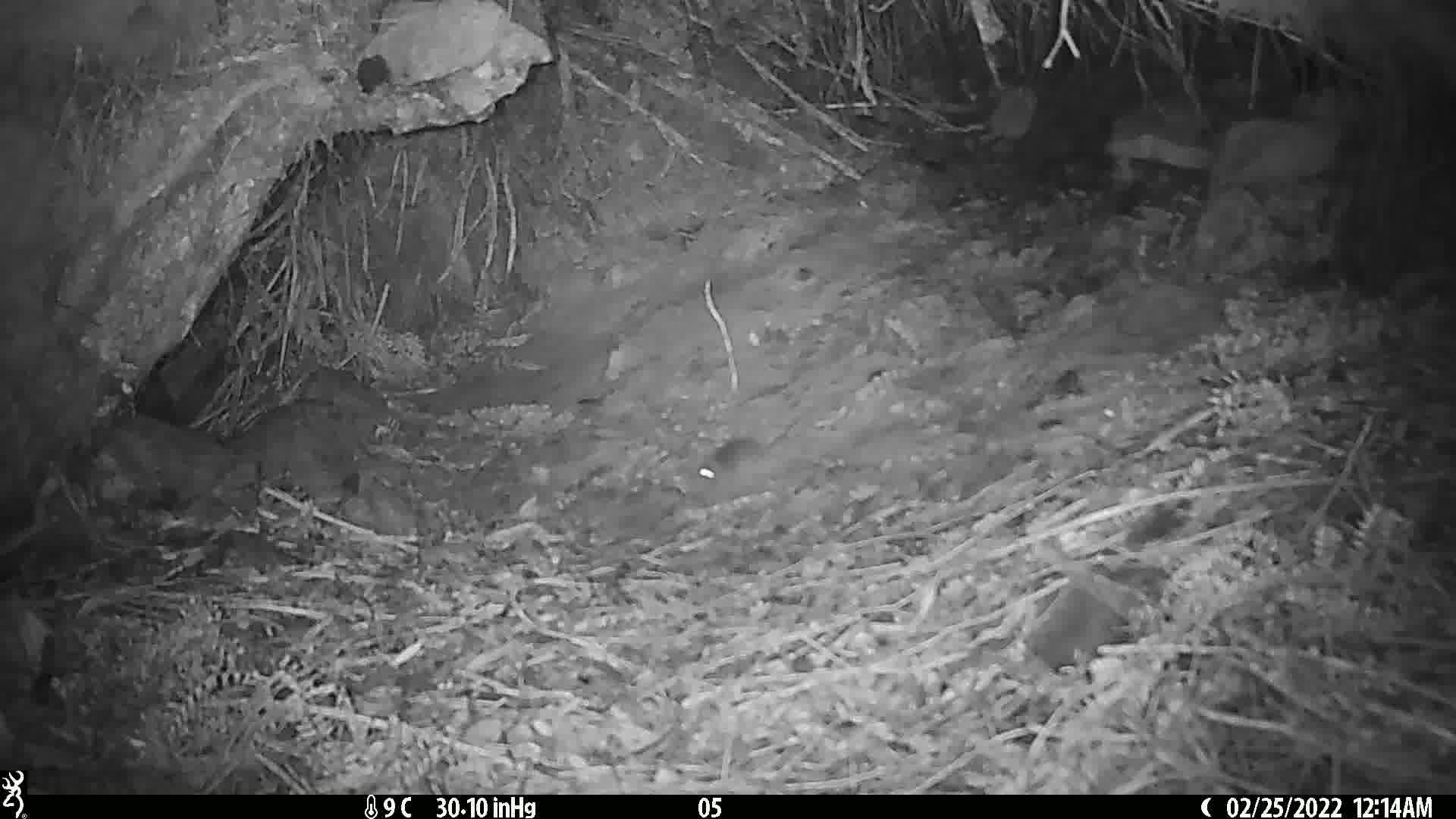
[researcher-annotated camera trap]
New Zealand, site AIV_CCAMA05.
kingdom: Animalia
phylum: Chordata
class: Mammalia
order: Rodentia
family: Muridae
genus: Mus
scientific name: Mus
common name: mouse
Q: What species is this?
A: Mouse (Mus).